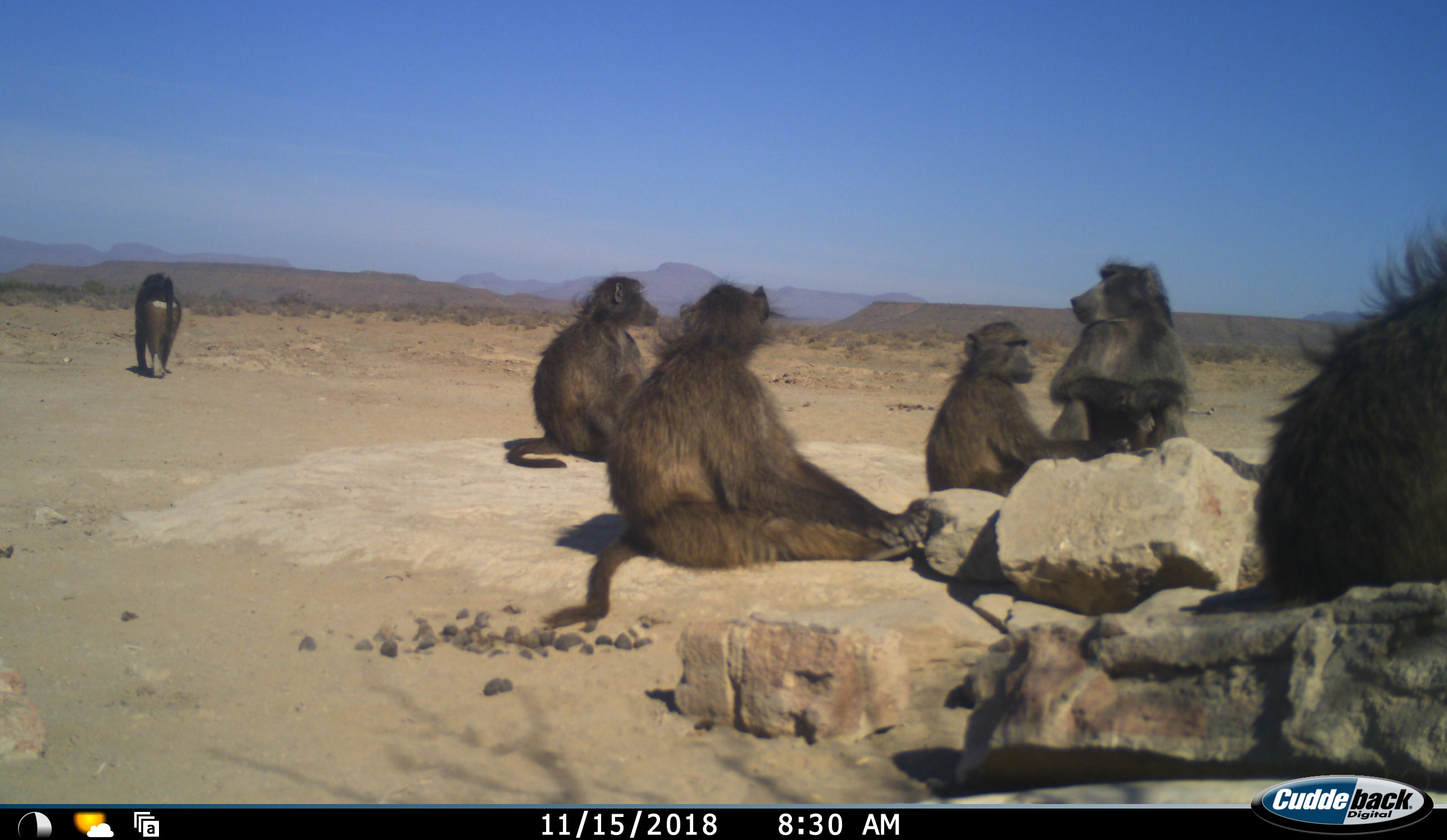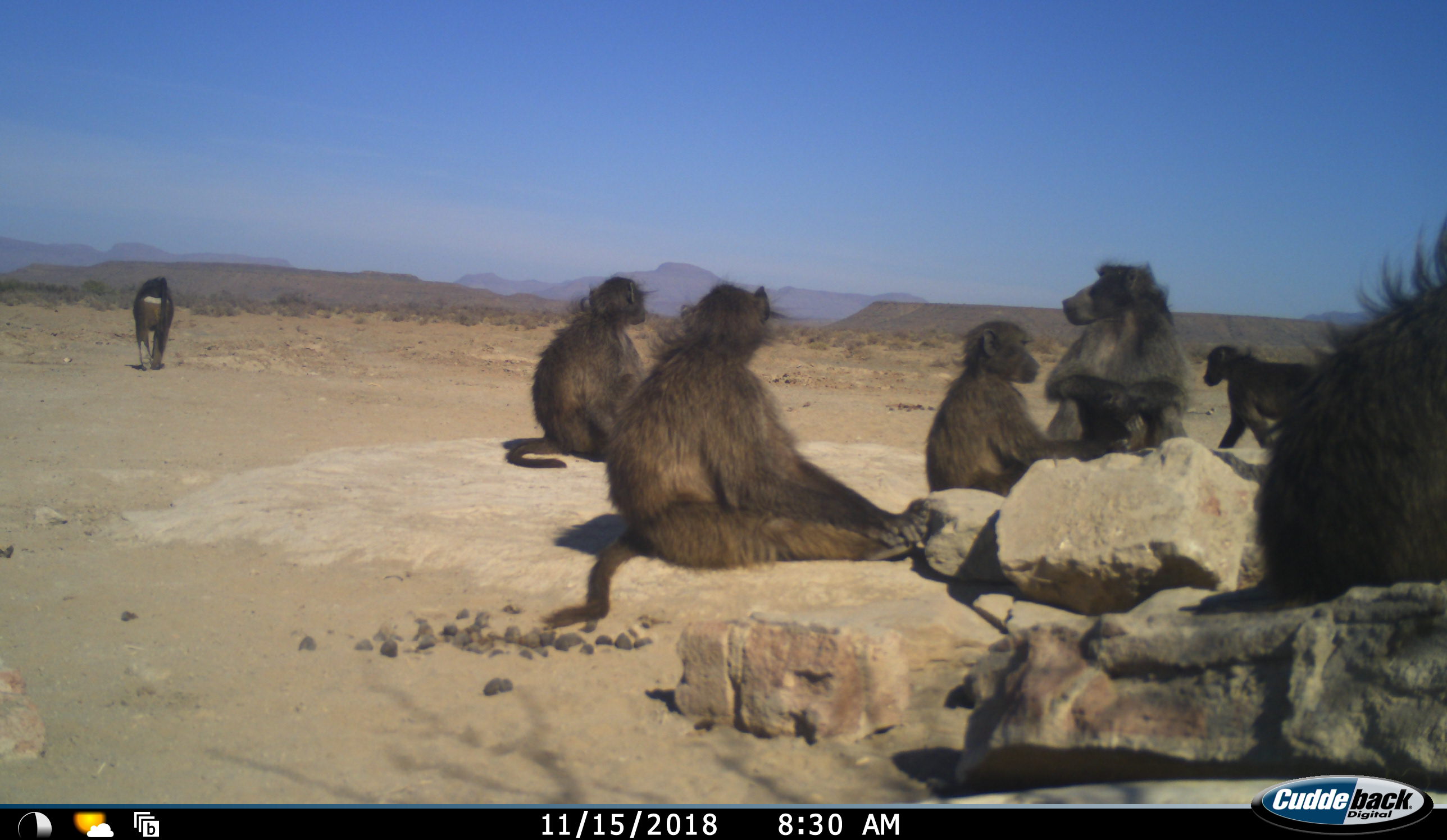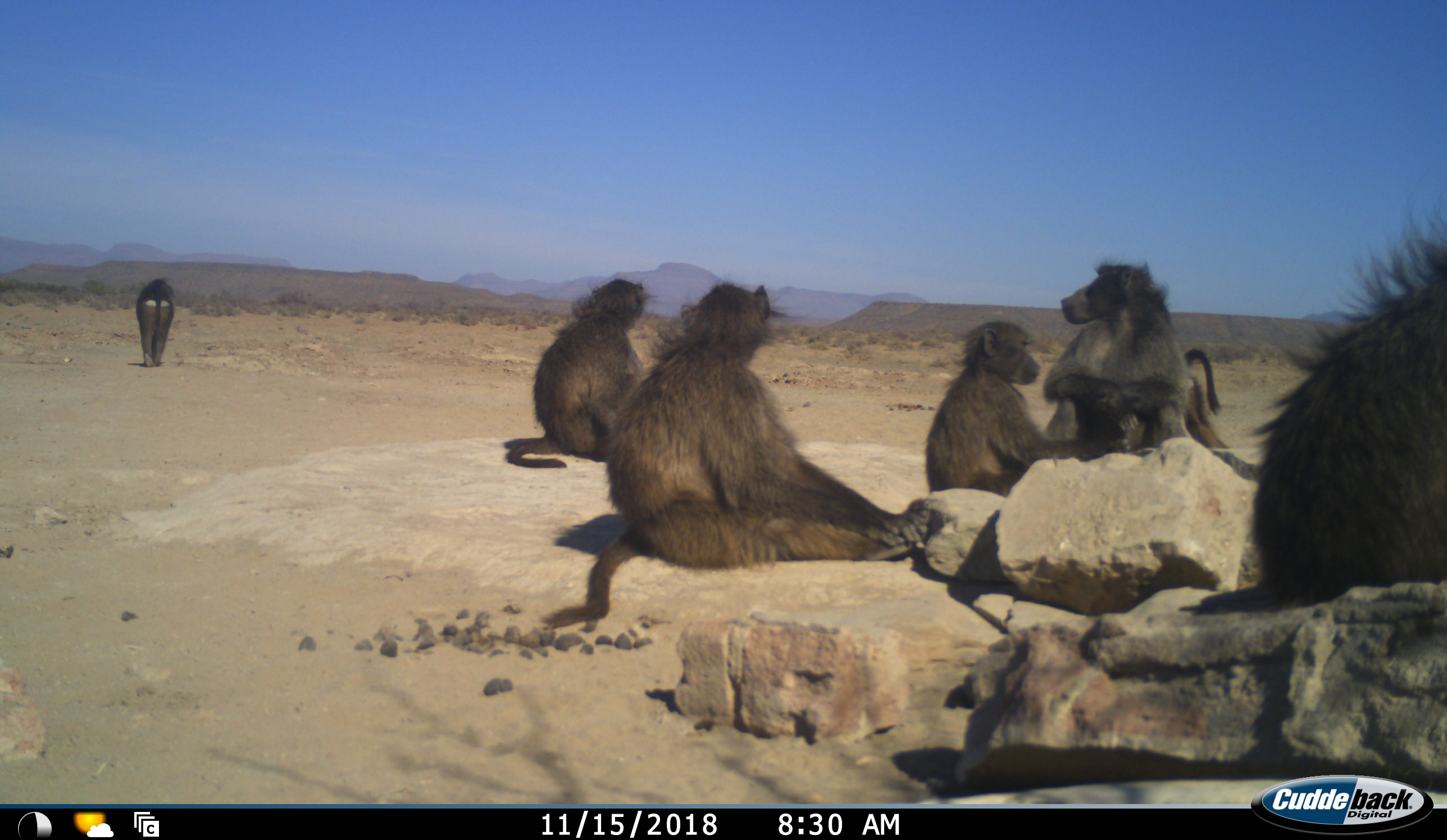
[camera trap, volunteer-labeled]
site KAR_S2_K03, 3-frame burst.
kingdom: Animalia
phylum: Chordata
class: Mammalia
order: Primates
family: Cercopithecidae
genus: Papio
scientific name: Papio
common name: baboon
Baboon (Papio), count 7. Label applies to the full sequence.